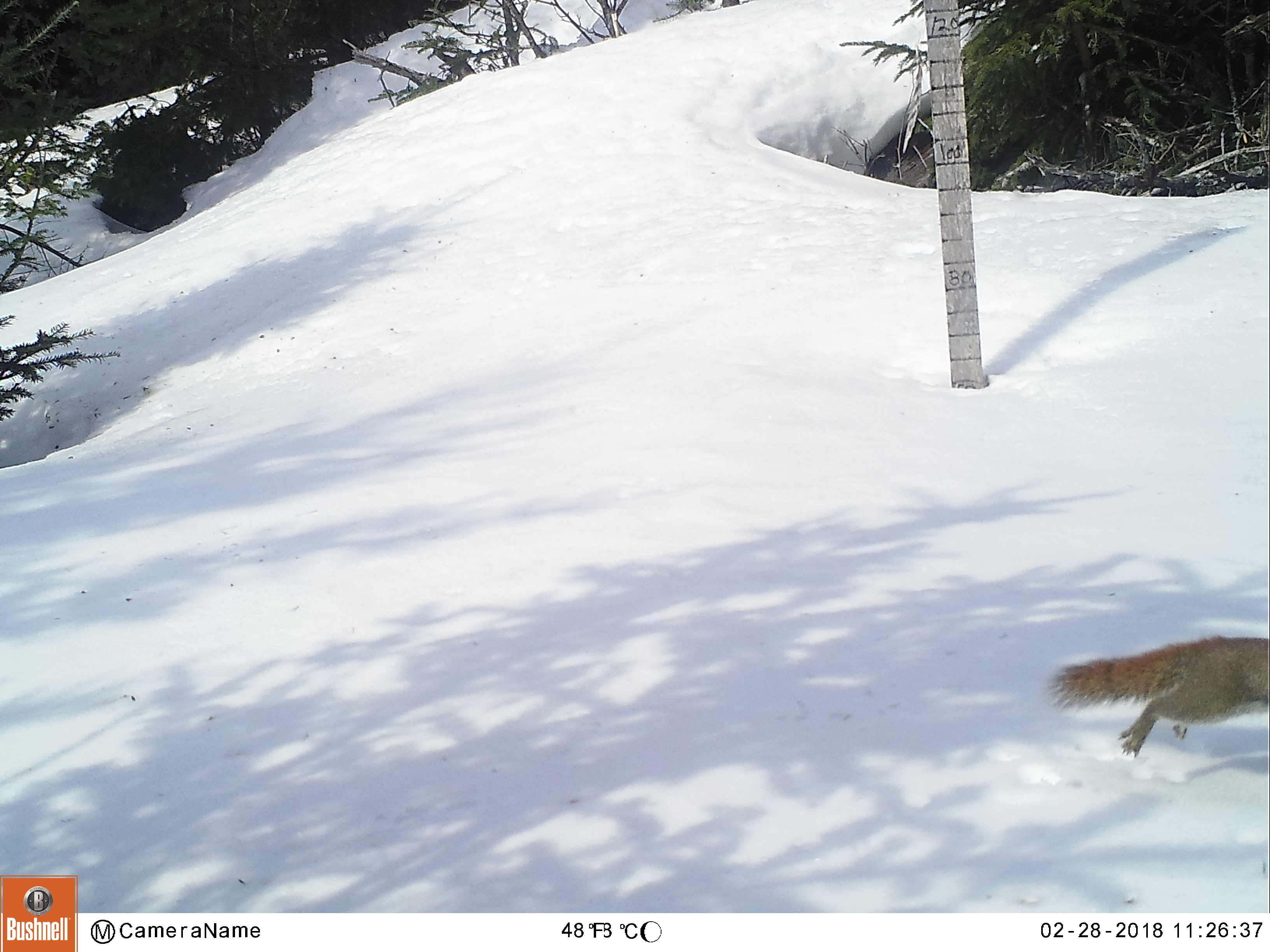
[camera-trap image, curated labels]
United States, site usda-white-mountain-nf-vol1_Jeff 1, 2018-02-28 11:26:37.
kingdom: Animalia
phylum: Chordata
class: Mammalia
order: Rodentia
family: Sciuridae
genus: Tamiasciurus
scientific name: Tamiasciurus hudsonicus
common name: red squirrel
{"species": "red squirrel (Tamiasciurus hudsonicus)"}